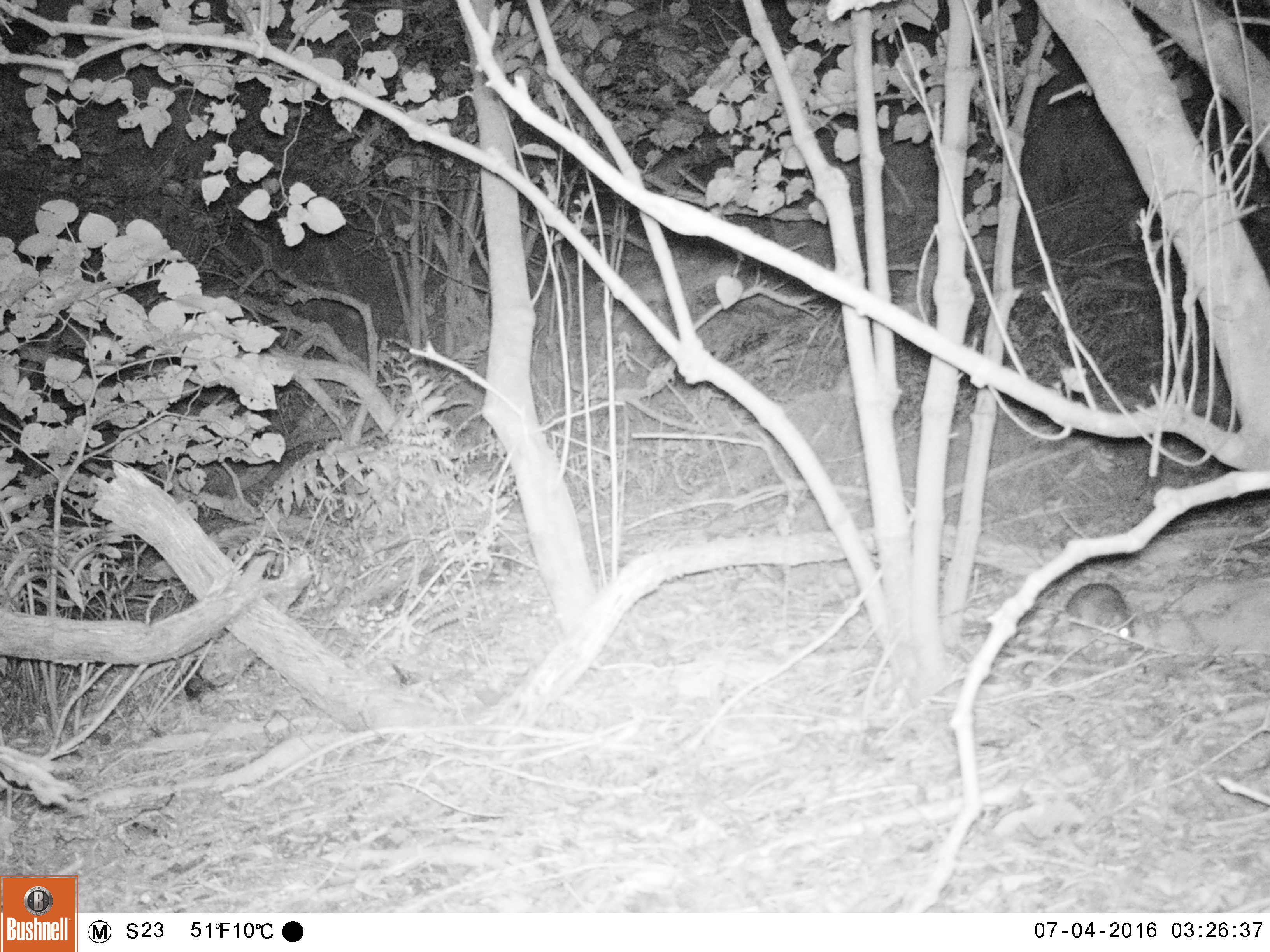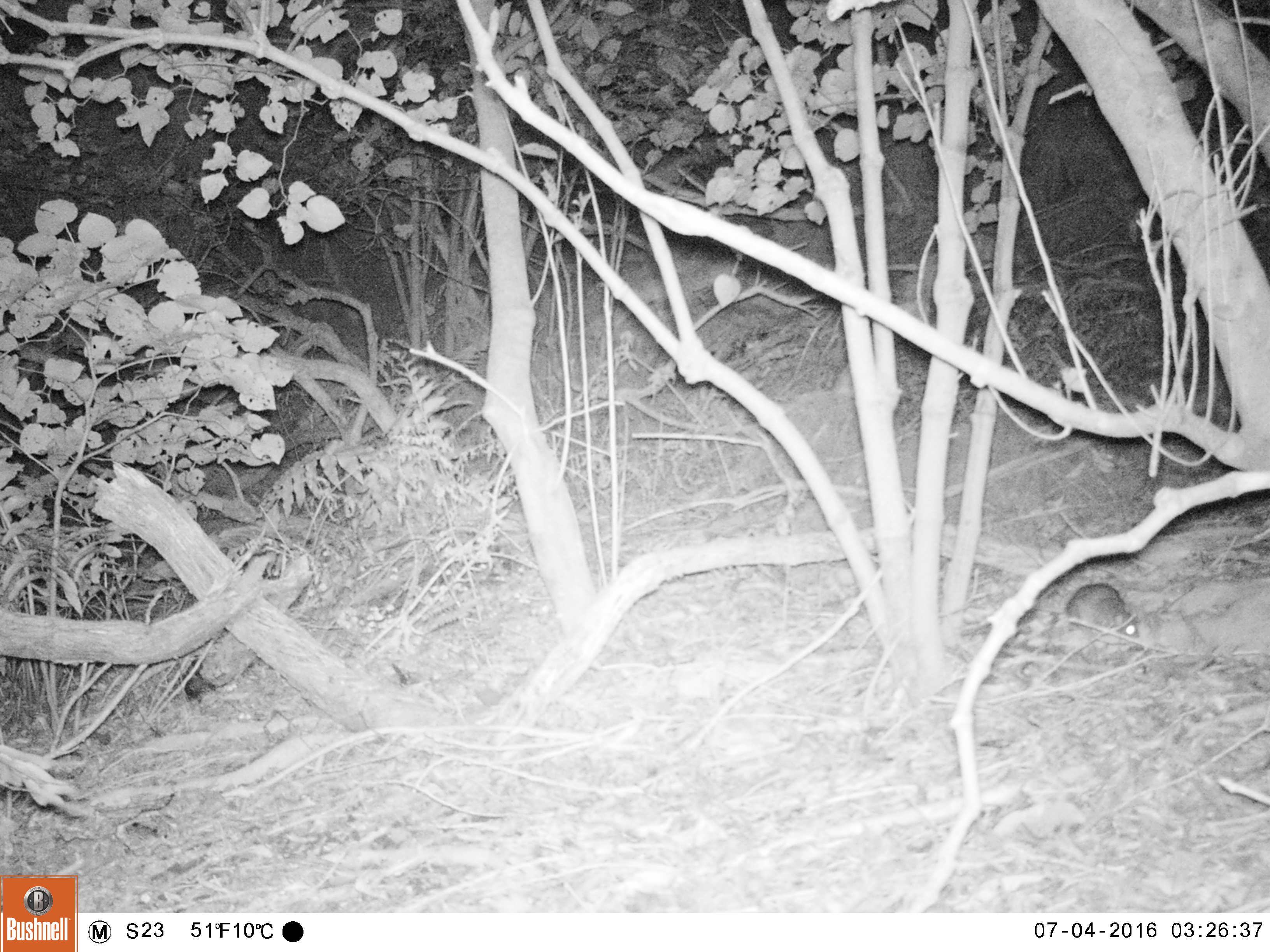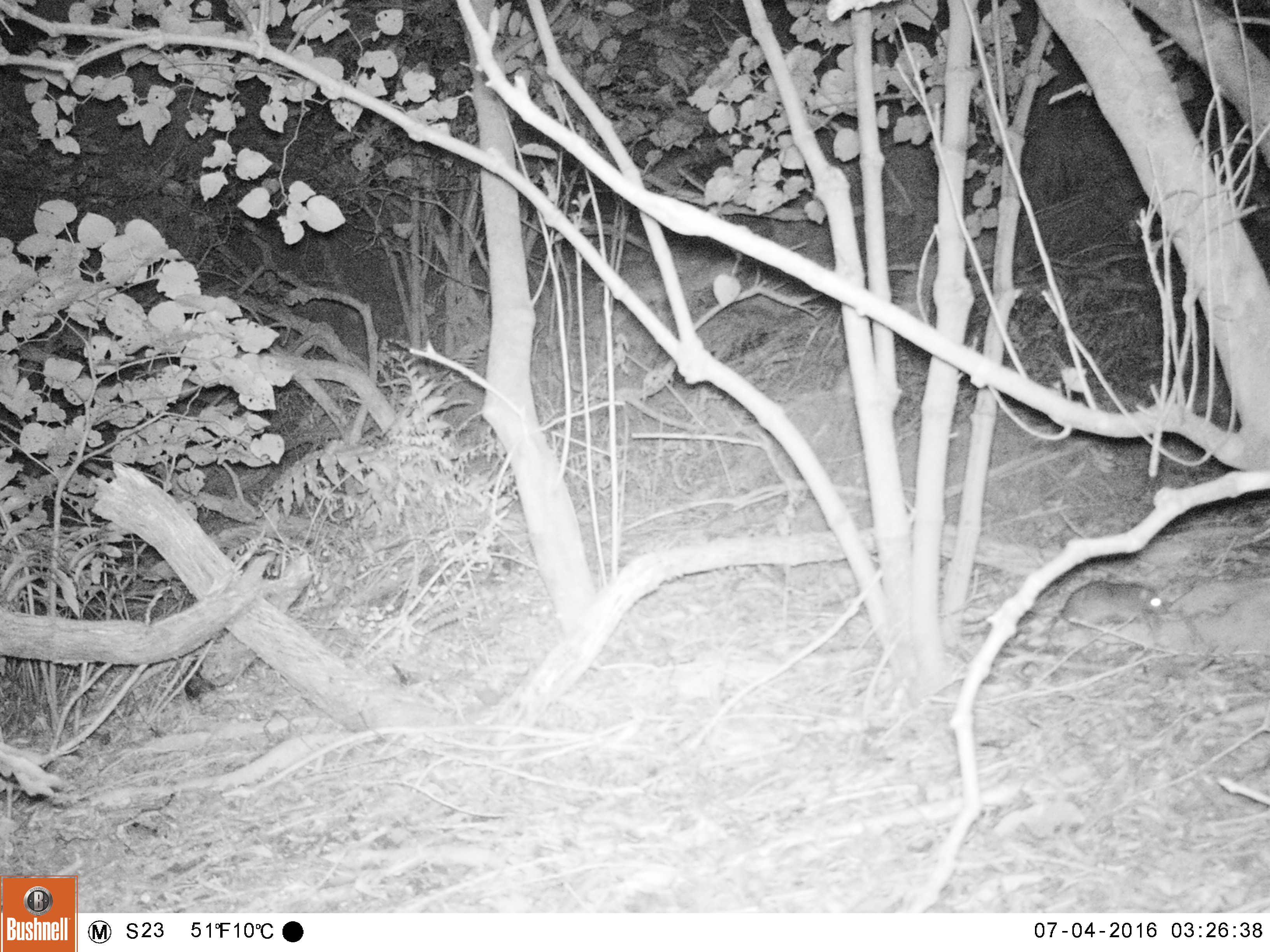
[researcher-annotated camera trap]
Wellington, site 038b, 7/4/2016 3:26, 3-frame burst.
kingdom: Animalia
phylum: Chordata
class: Mammalia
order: Rodentia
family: Muridae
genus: Rattus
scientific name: Rattus rattus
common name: ship rat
Ship rat (Rattus rattus).